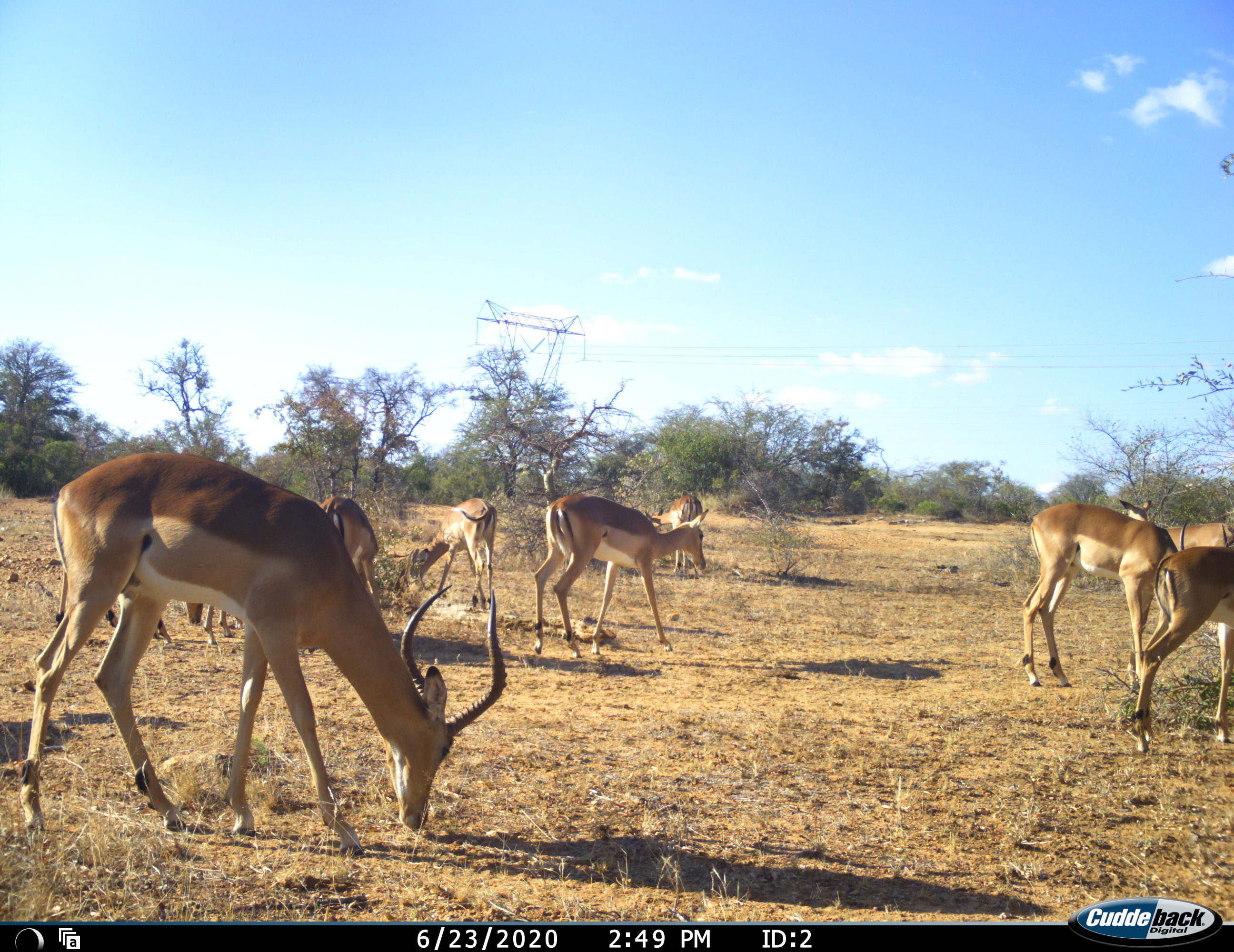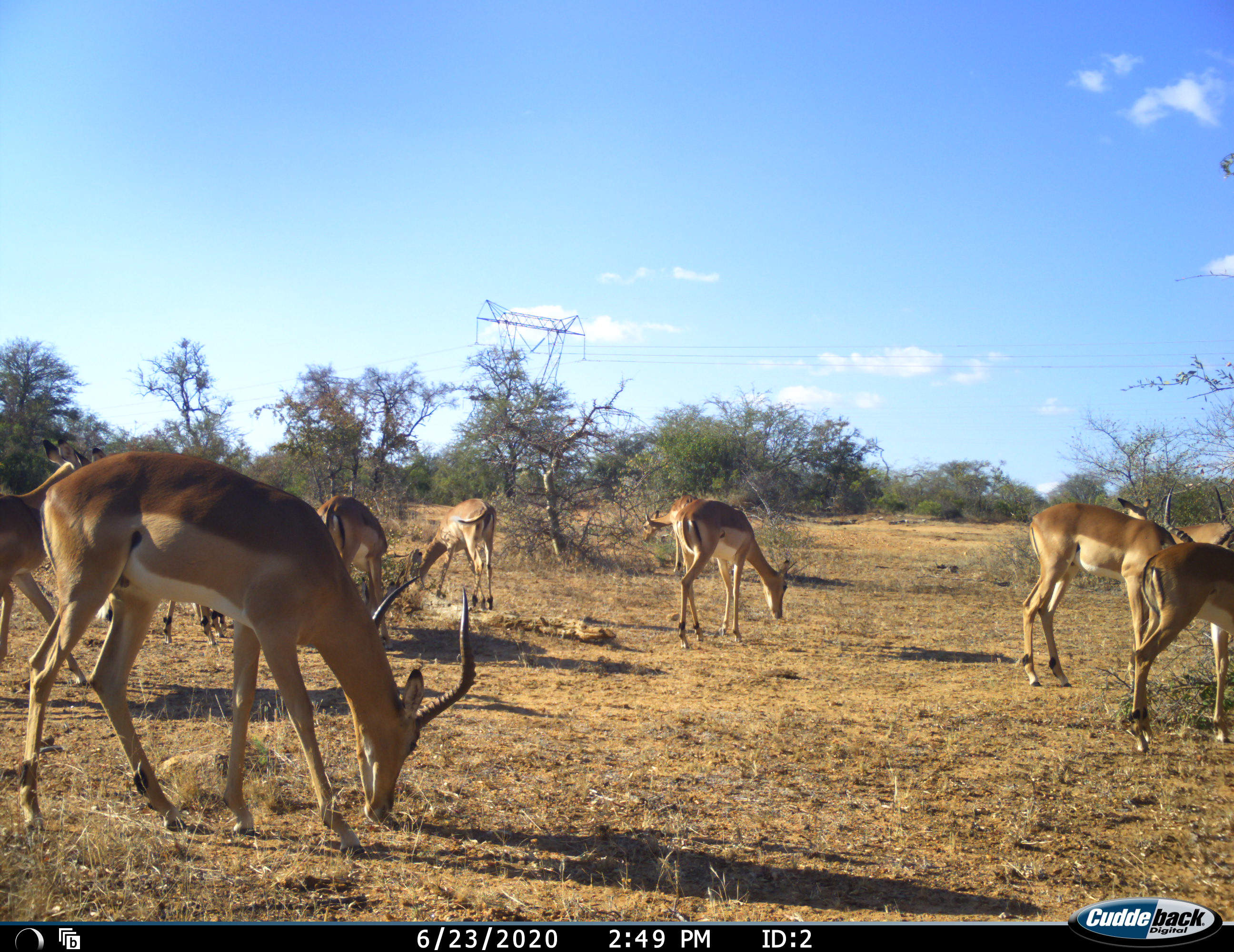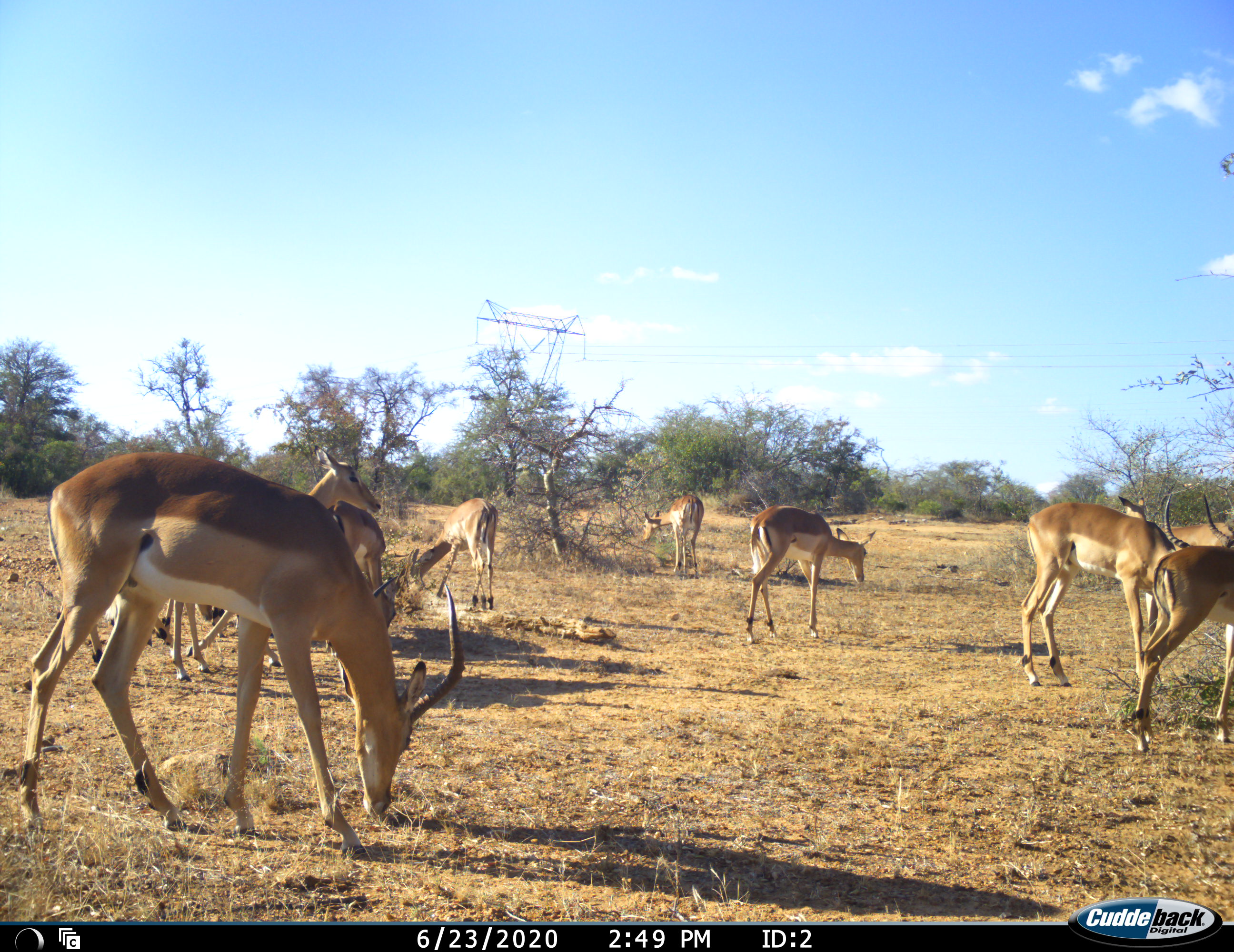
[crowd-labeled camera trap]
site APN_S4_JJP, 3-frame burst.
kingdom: Animalia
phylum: Chordata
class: Mammalia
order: Artiodactyla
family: Bovidae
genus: Aepyceros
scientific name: Aepyceros melampus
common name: impala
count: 10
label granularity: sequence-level